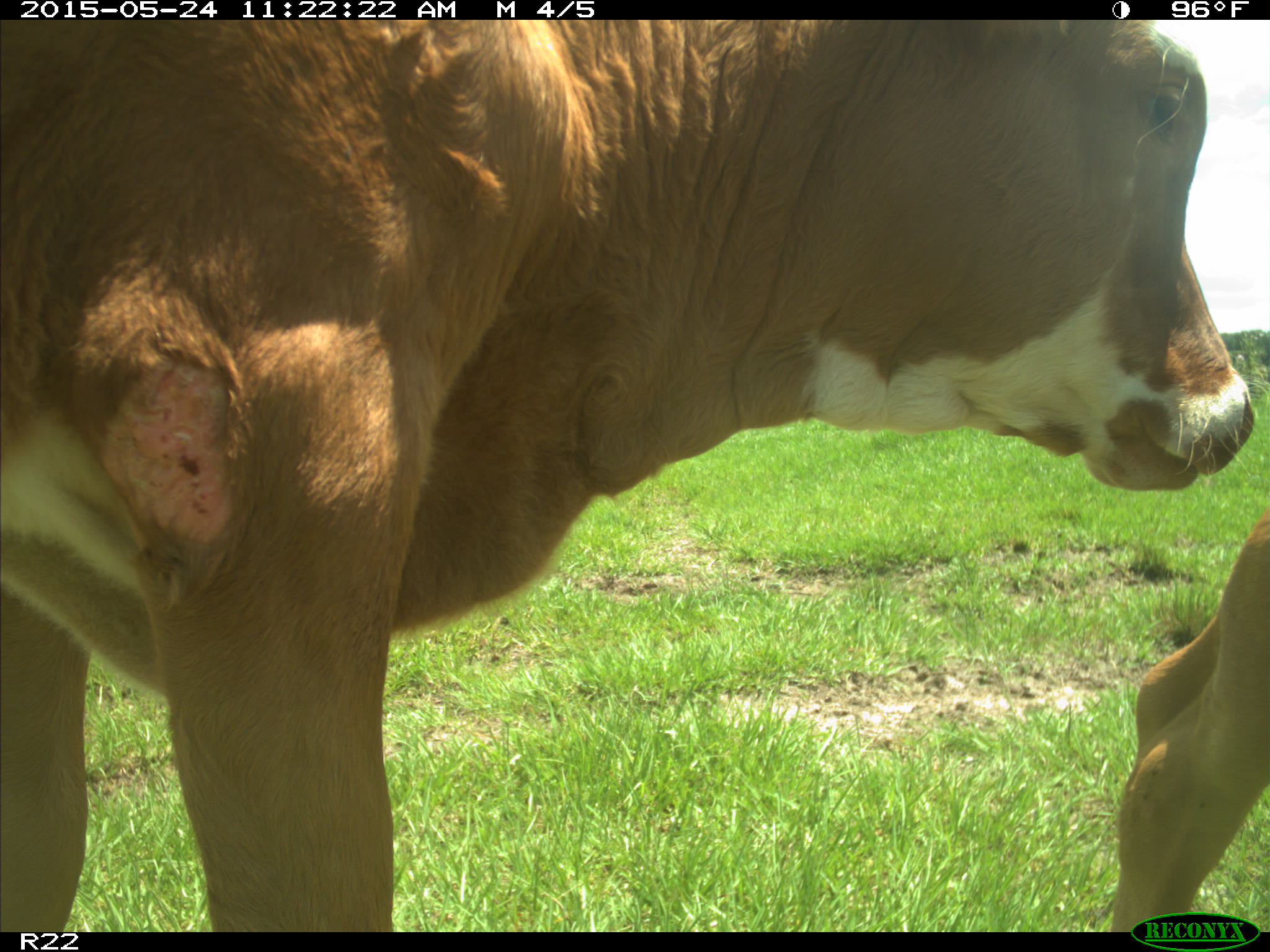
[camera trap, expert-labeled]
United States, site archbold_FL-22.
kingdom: Animalia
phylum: Chordata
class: Mammalia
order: Artiodactyla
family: Bovidae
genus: Bos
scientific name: Bos taurus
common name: domestic cow